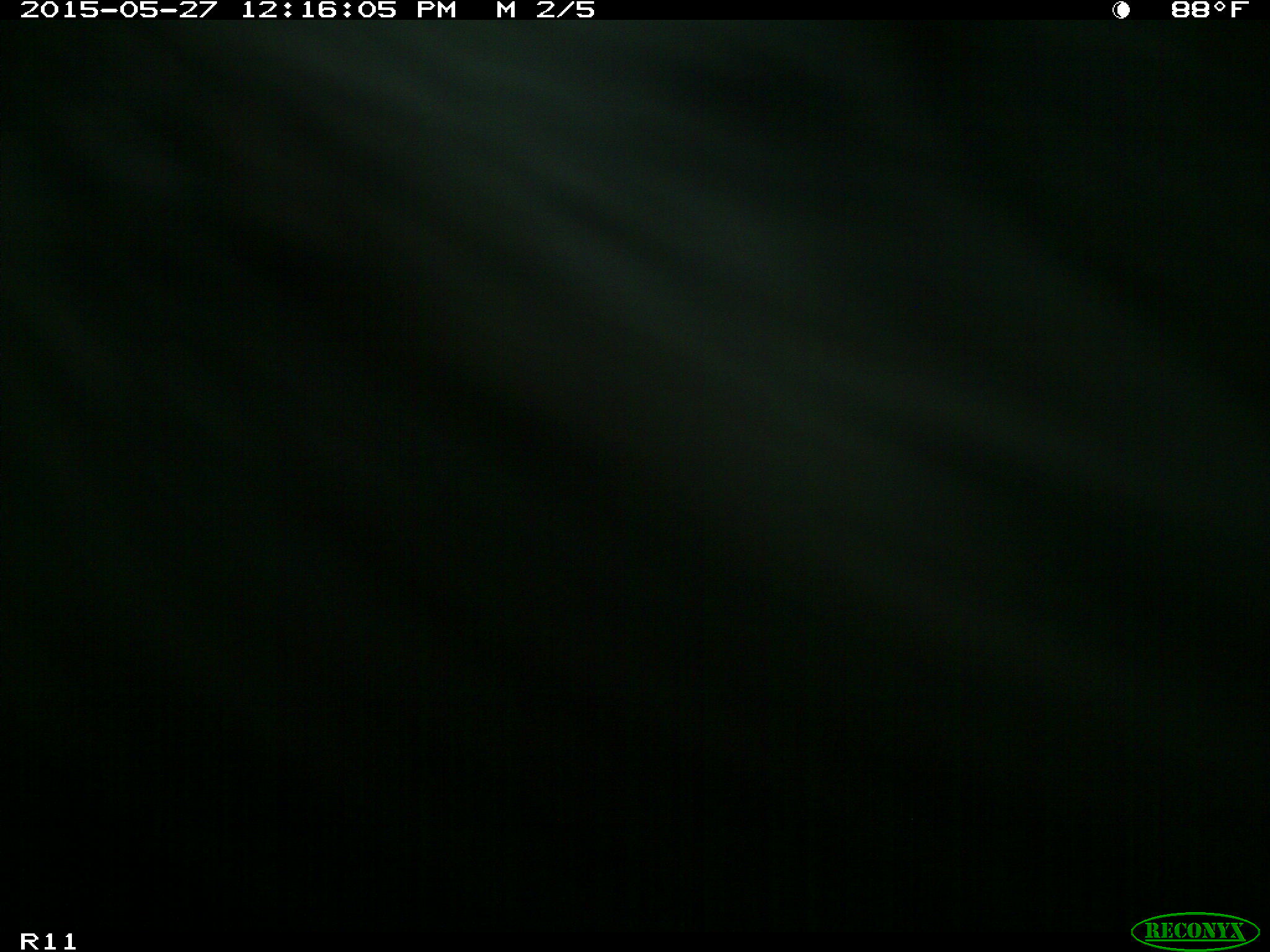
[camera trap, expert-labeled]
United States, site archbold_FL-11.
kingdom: Animalia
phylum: Chordata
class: Mammalia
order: Artiodactyla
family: Bovidae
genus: Bos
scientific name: Bos taurus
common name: domestic cow